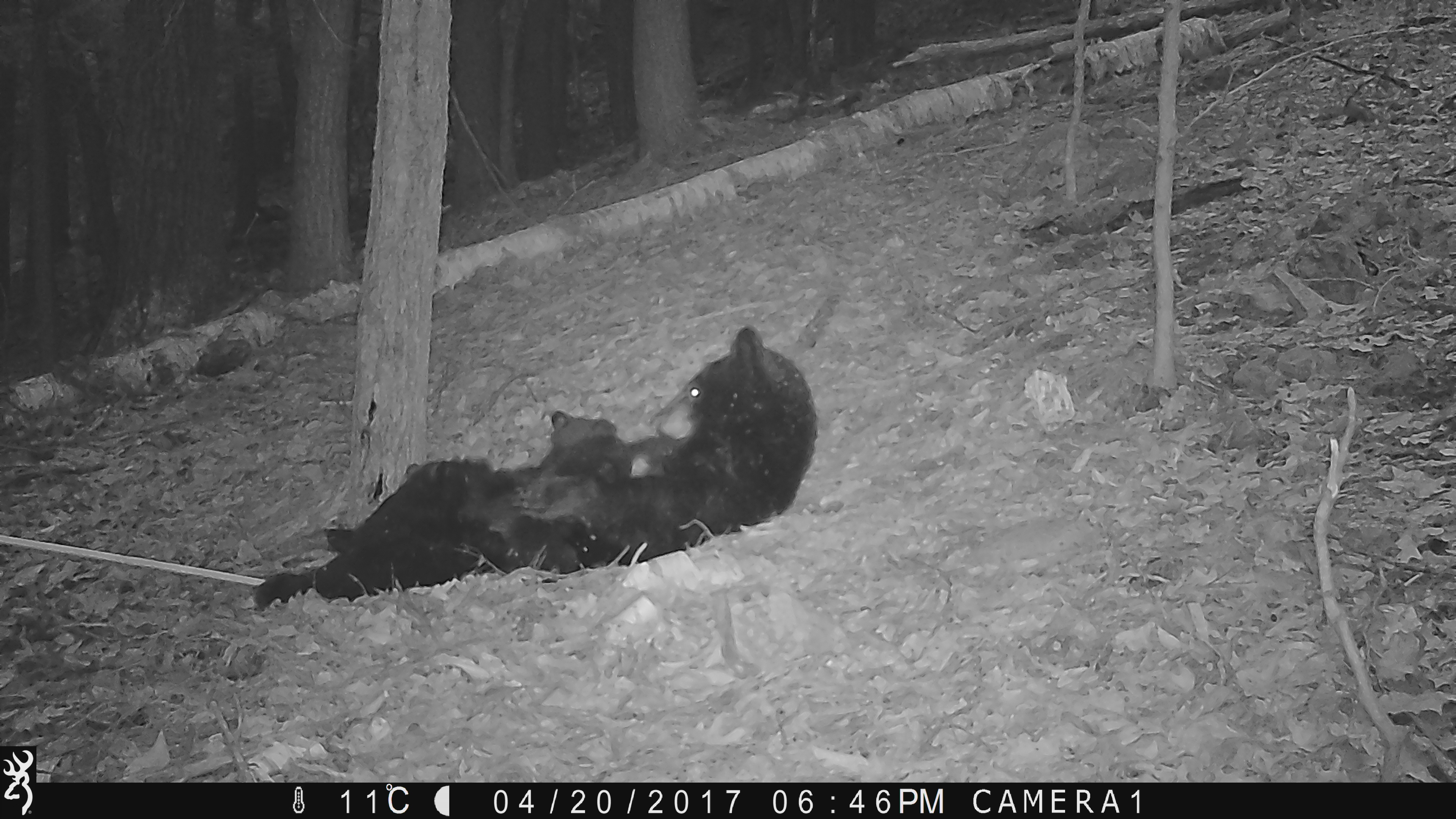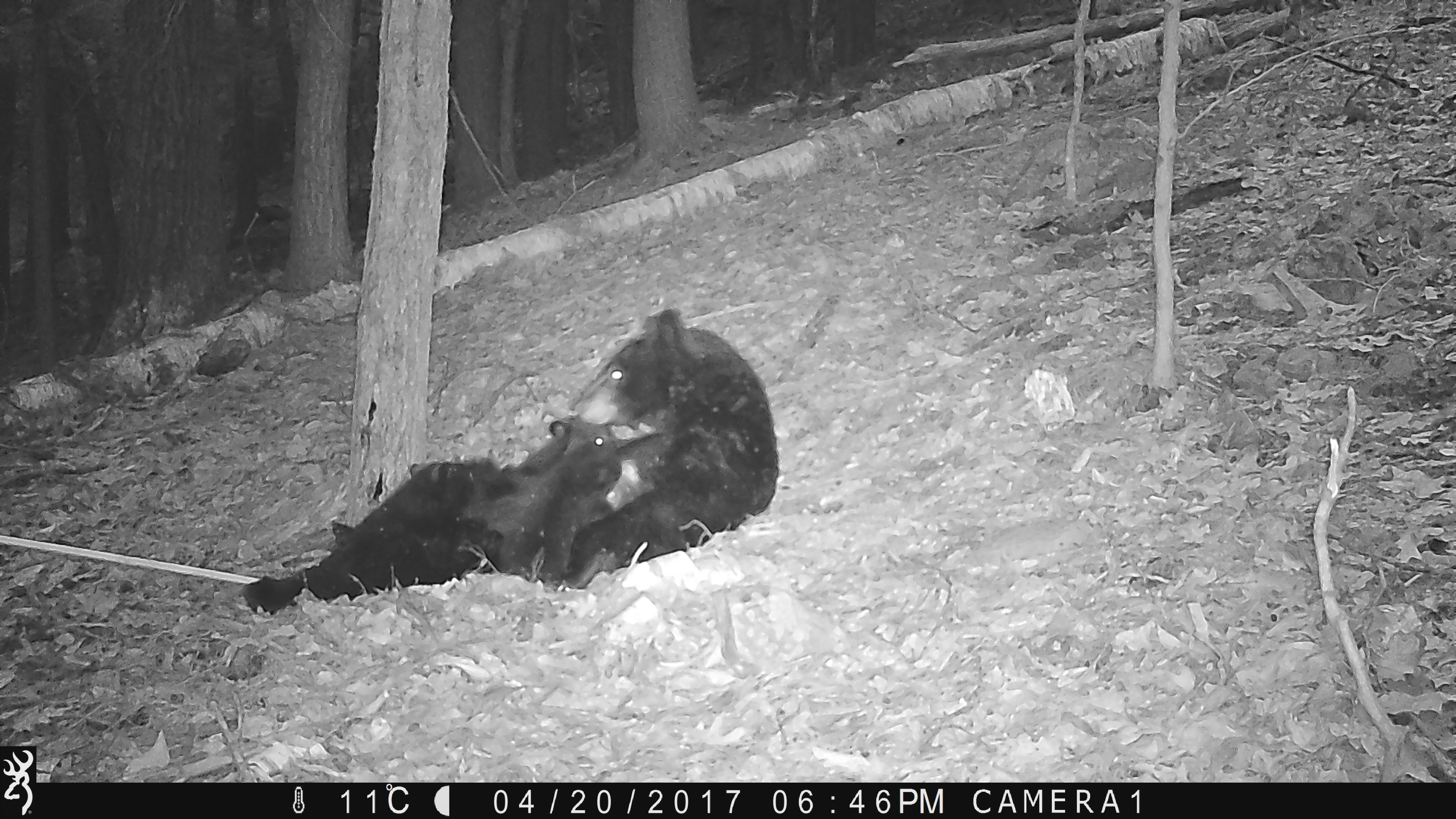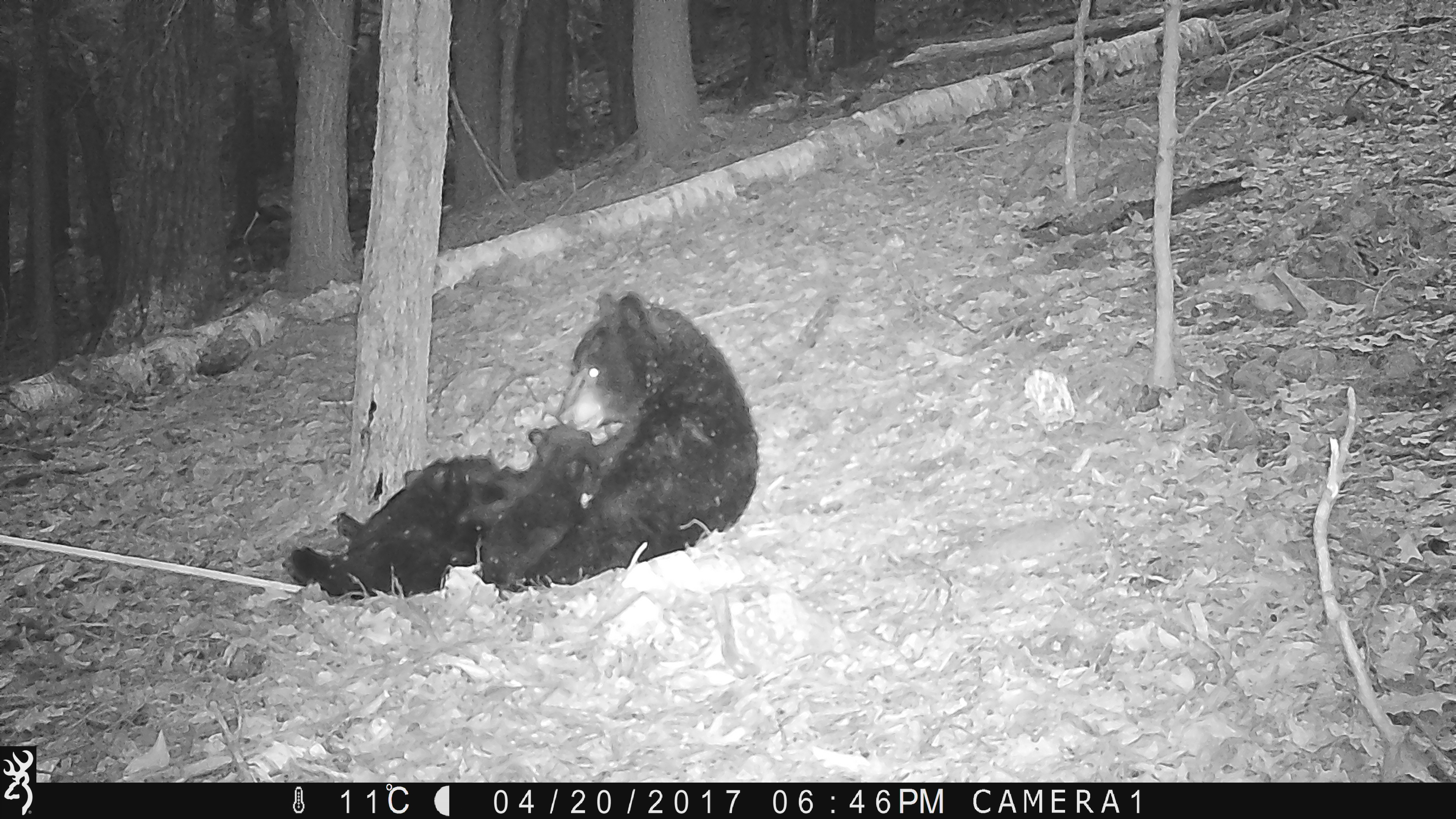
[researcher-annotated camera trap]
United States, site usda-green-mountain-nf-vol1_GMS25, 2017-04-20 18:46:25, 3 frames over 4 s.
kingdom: Animalia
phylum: Chordata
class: Mammalia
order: Carnivora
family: Ursidae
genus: Ursus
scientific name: Ursus americanus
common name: black bear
Black bear (Ursus americanus).